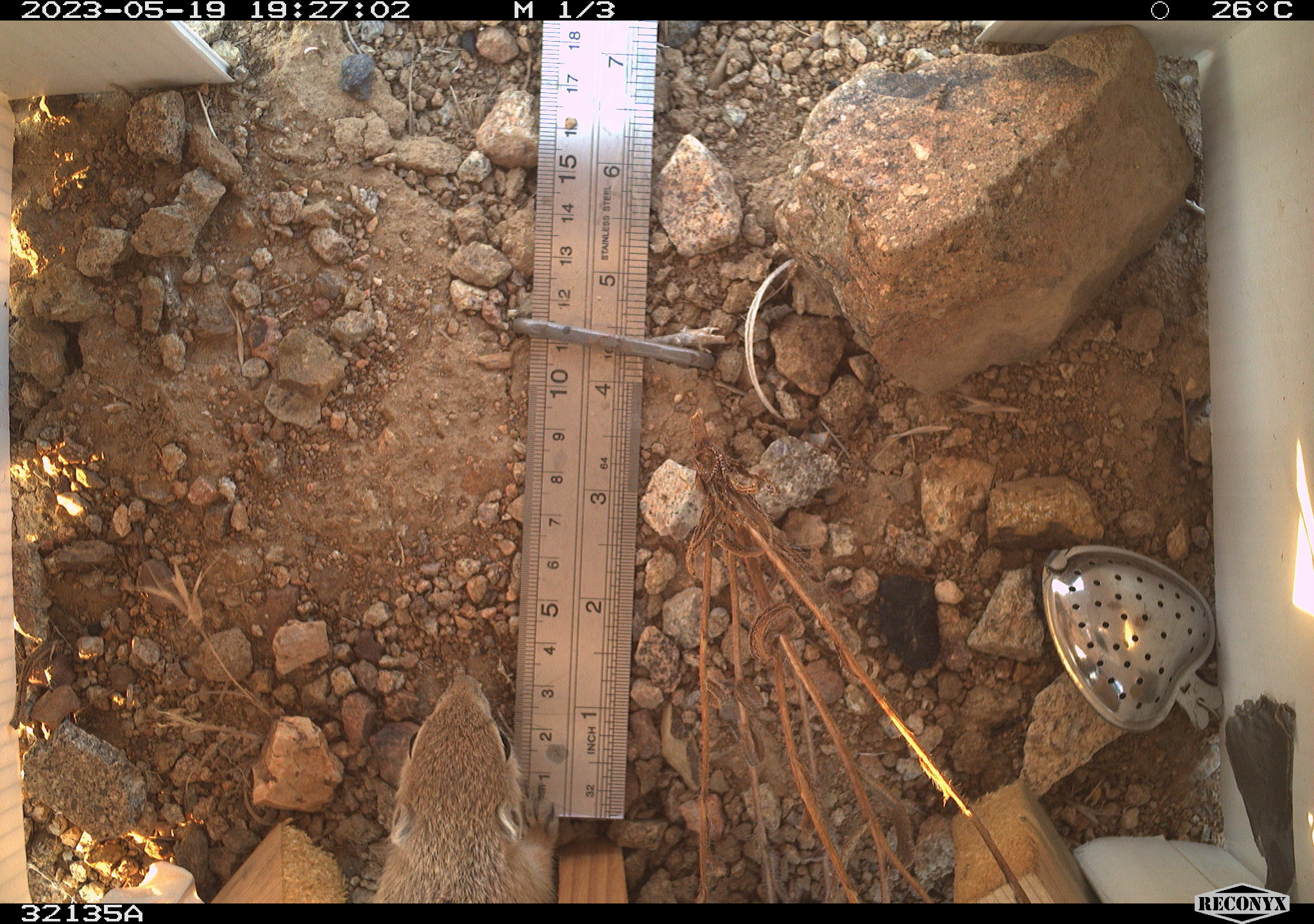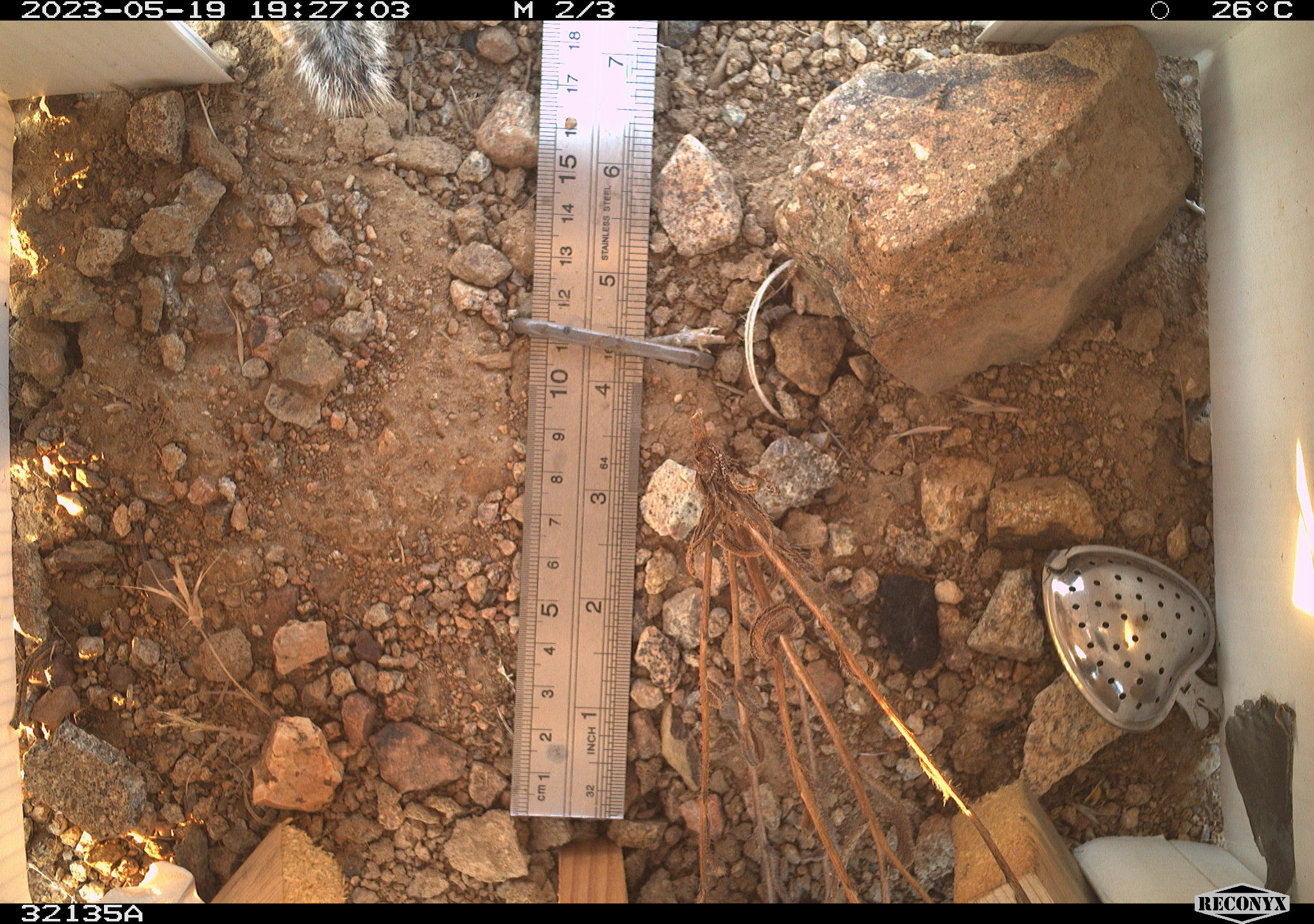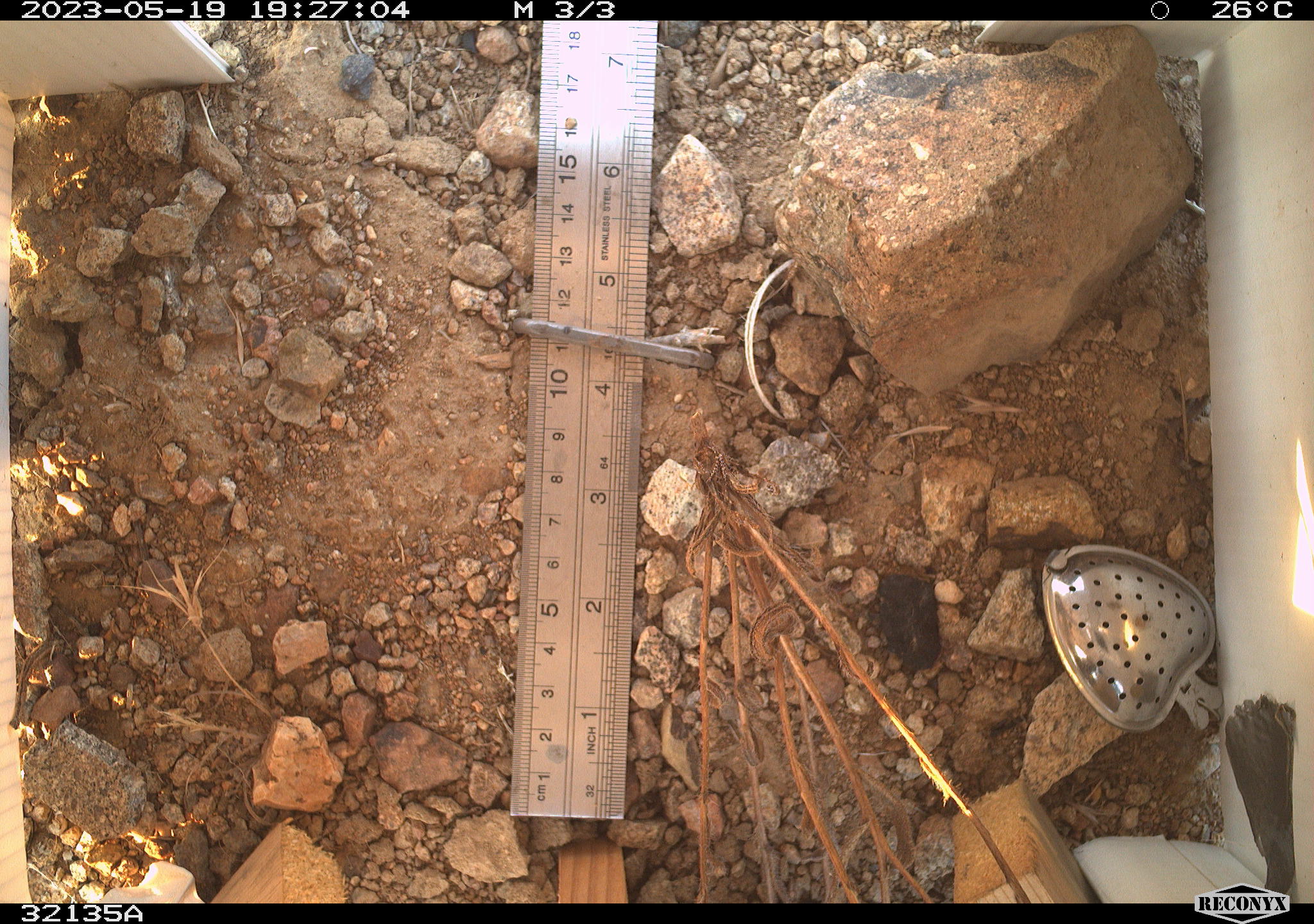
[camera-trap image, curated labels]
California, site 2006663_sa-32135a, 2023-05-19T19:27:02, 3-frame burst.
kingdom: Animalia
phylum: Chordata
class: Mammalia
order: Rodentia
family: Sciuridae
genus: Ammospermophilus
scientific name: Ammospermophilus leucurus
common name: white-tailed antelope squirrel